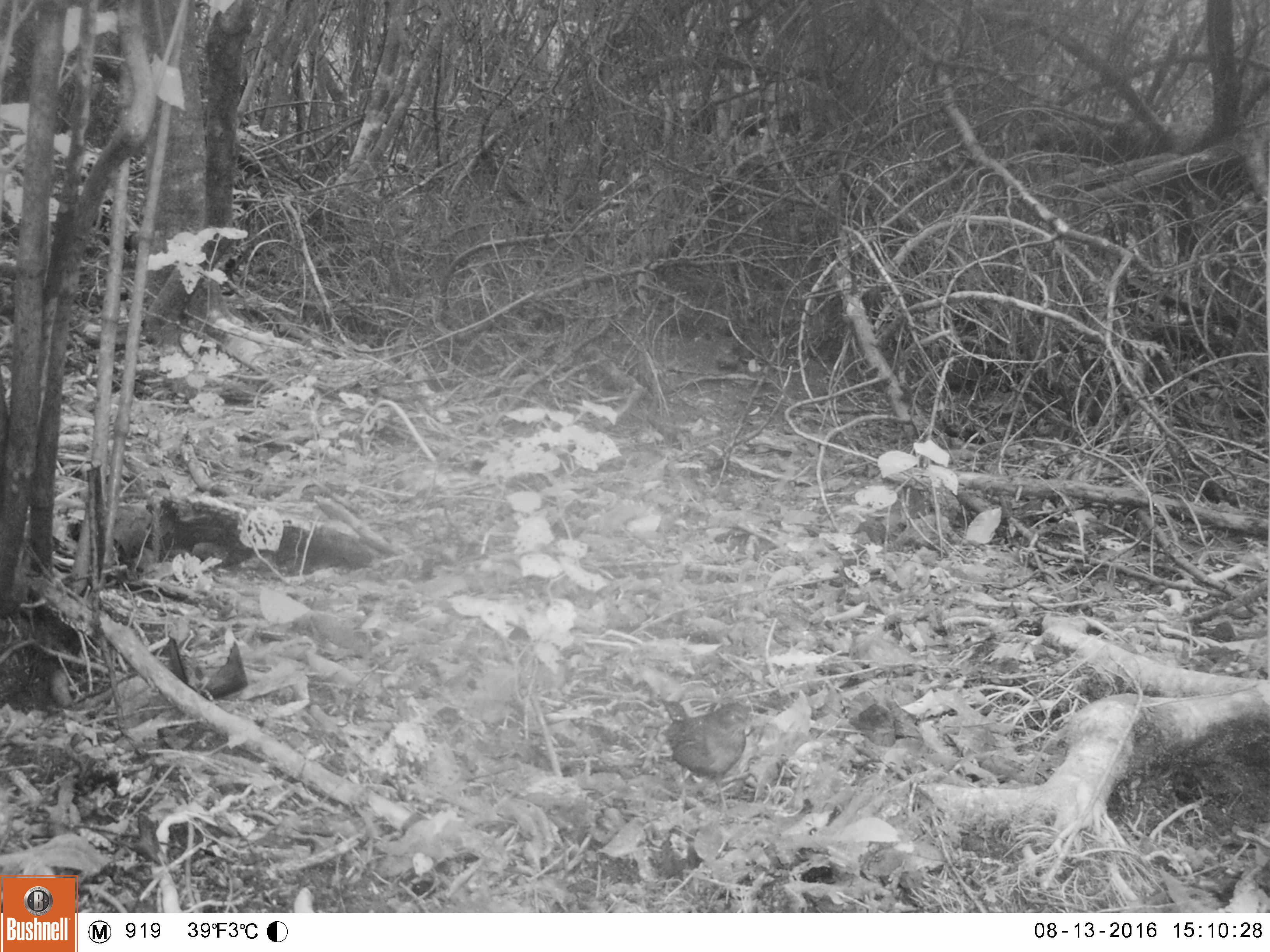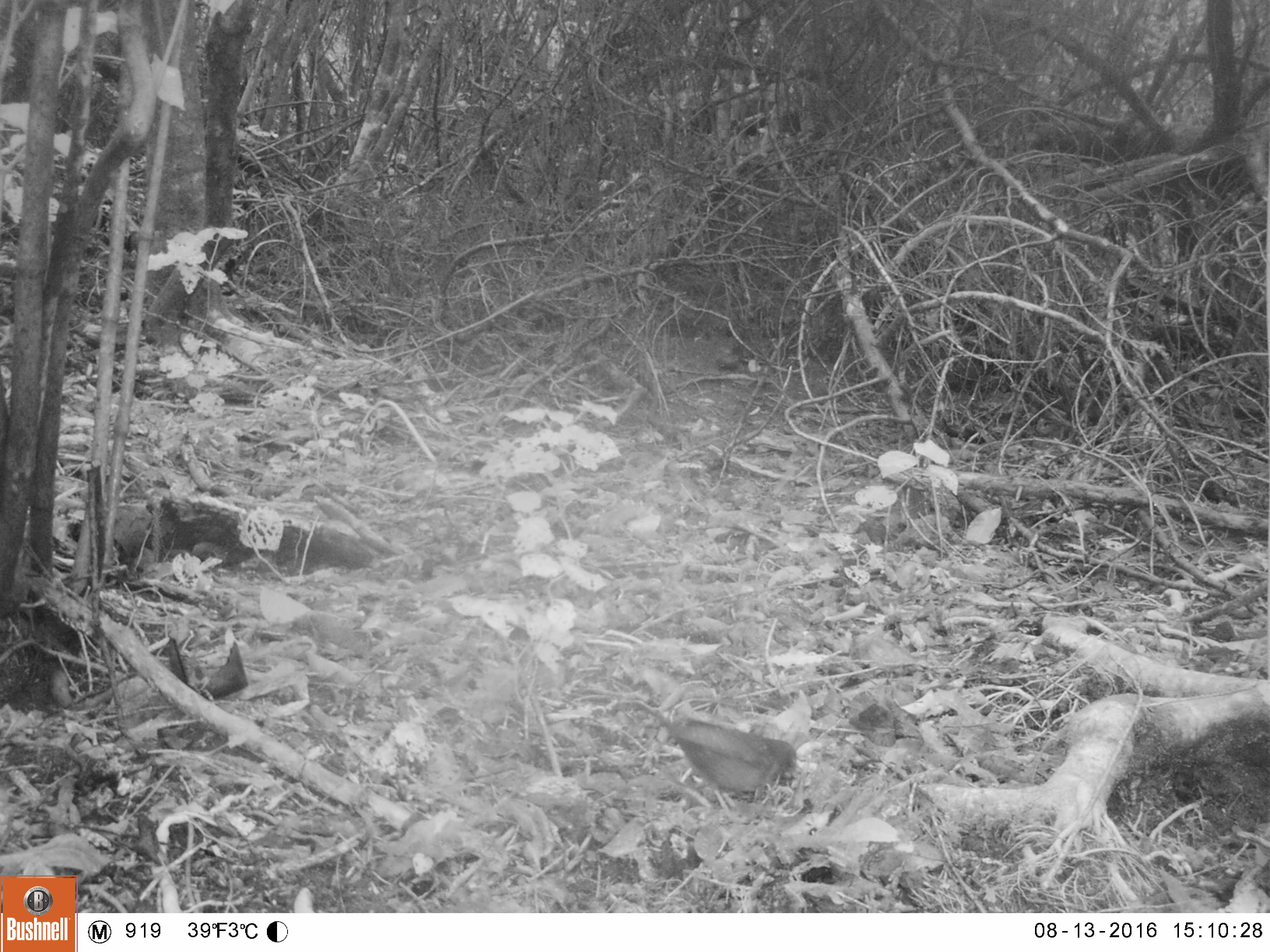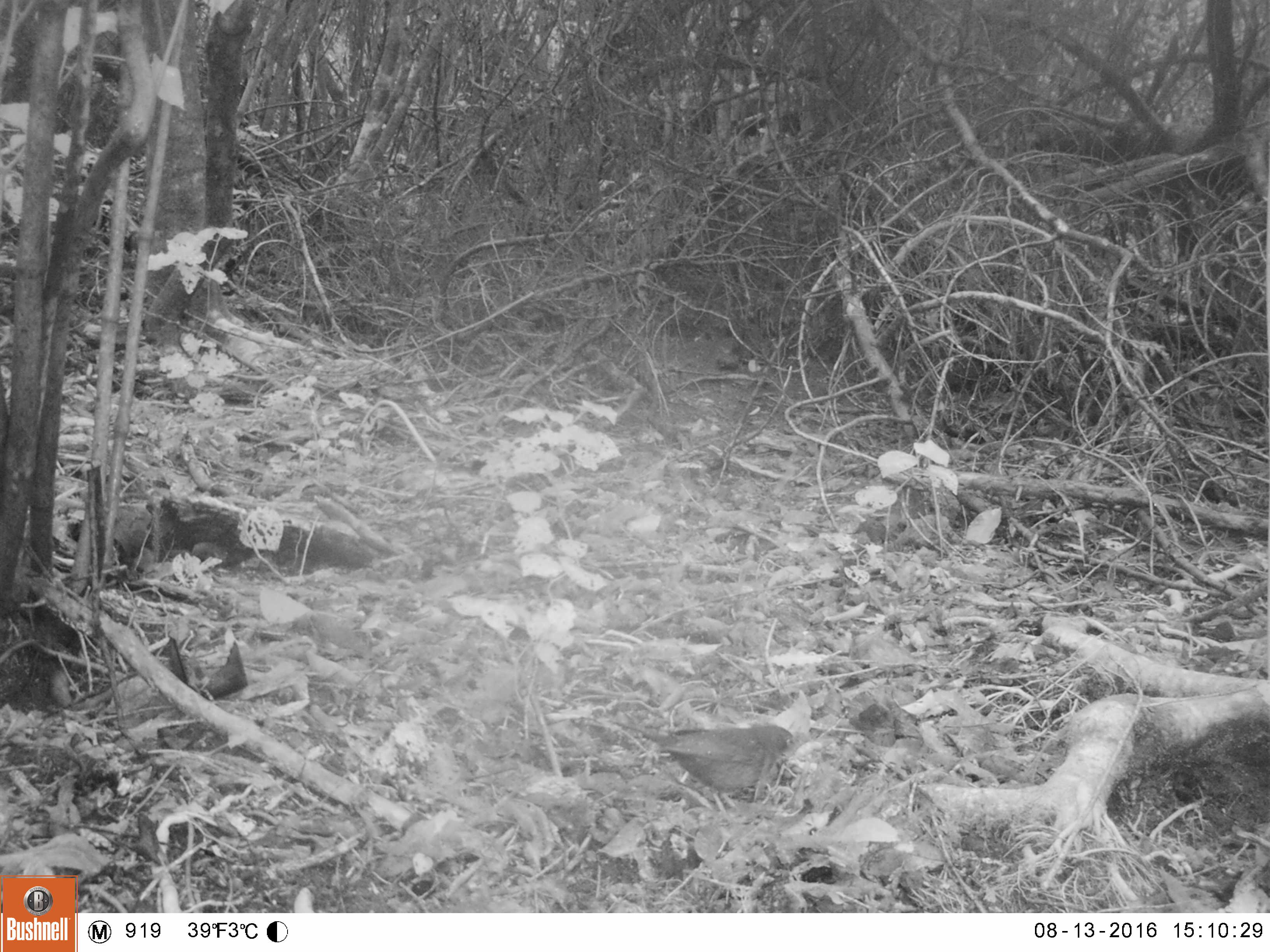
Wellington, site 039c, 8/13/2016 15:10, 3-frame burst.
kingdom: Animalia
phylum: Chordata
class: Aves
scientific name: Aves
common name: bird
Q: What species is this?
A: Bird (Aves).